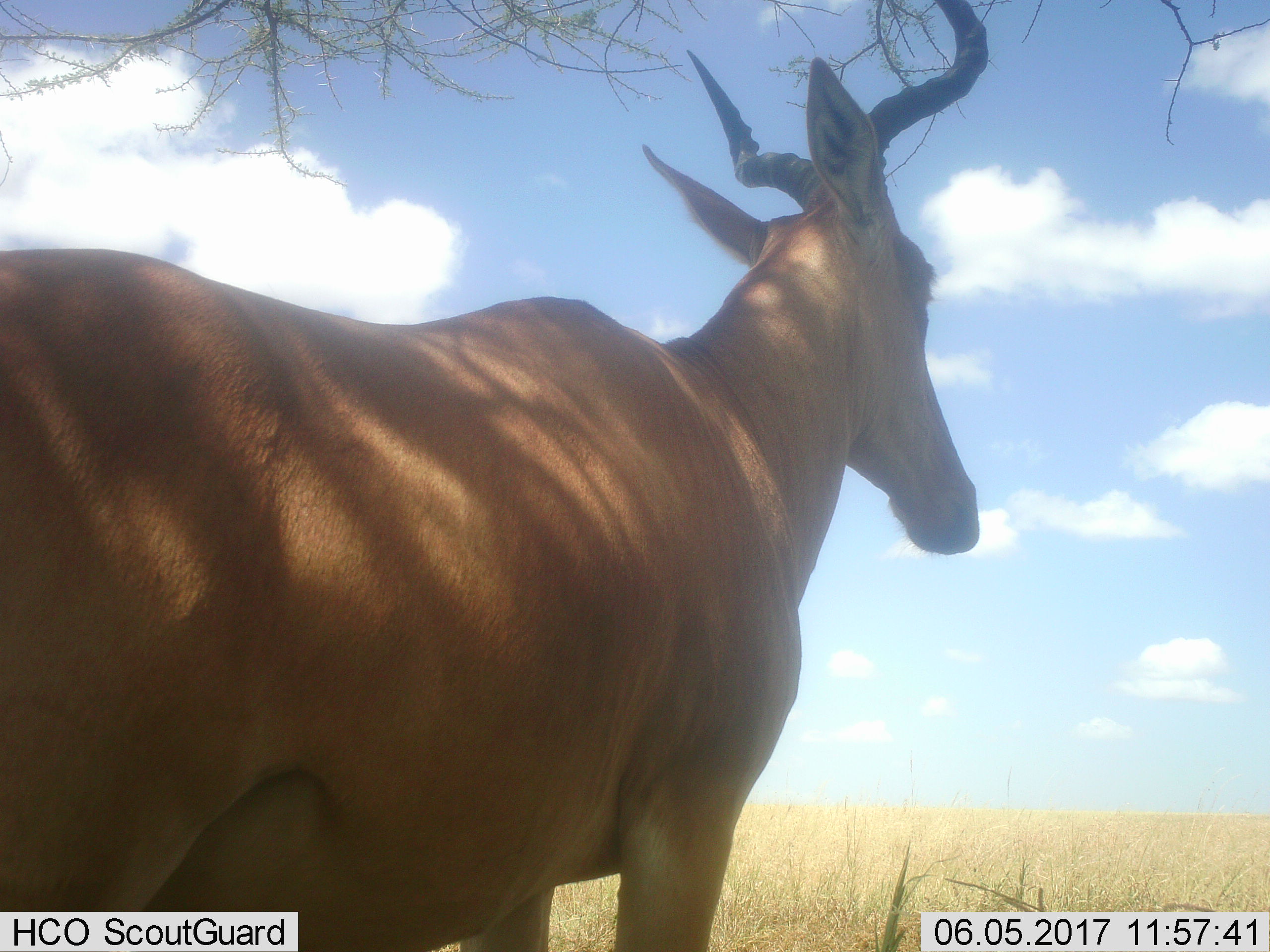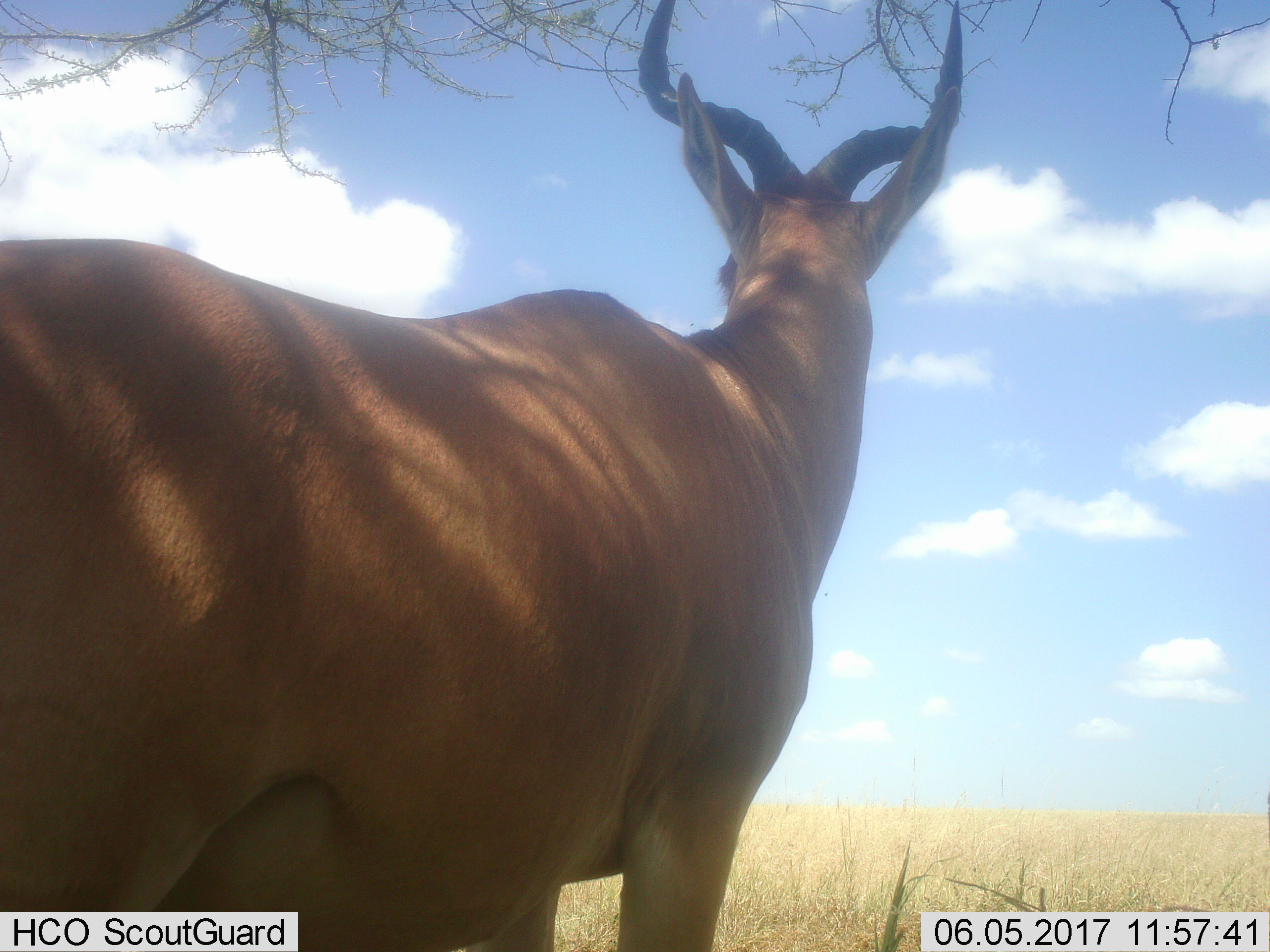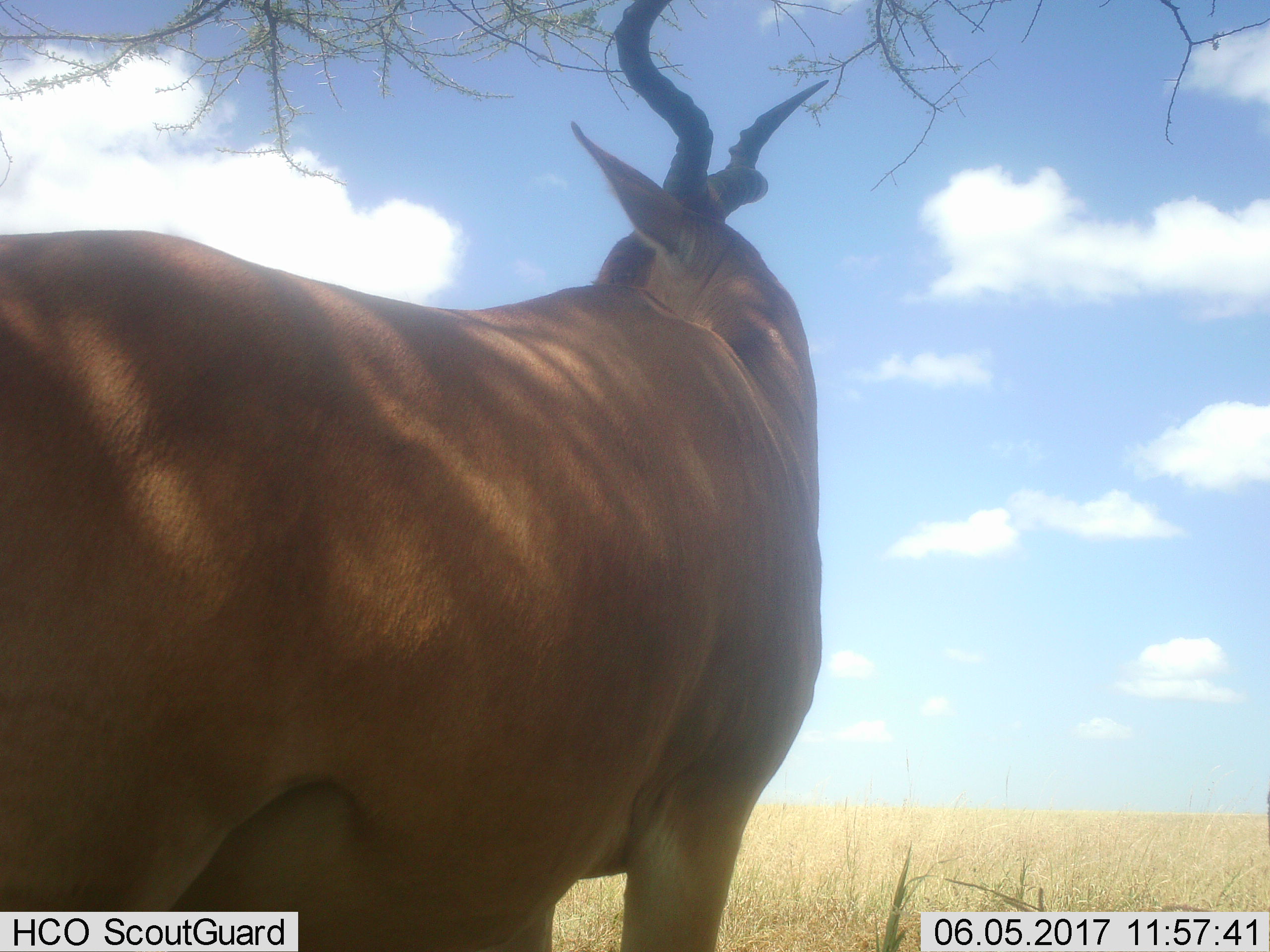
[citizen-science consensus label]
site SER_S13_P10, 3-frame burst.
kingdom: Animalia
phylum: Chordata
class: Mammalia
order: Artiodactyla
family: Bovidae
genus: Alcelaphus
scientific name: Alcelaphus buselaphus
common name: hartebeest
Hartebeest (Alcelaphus buselaphus), count 1. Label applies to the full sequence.